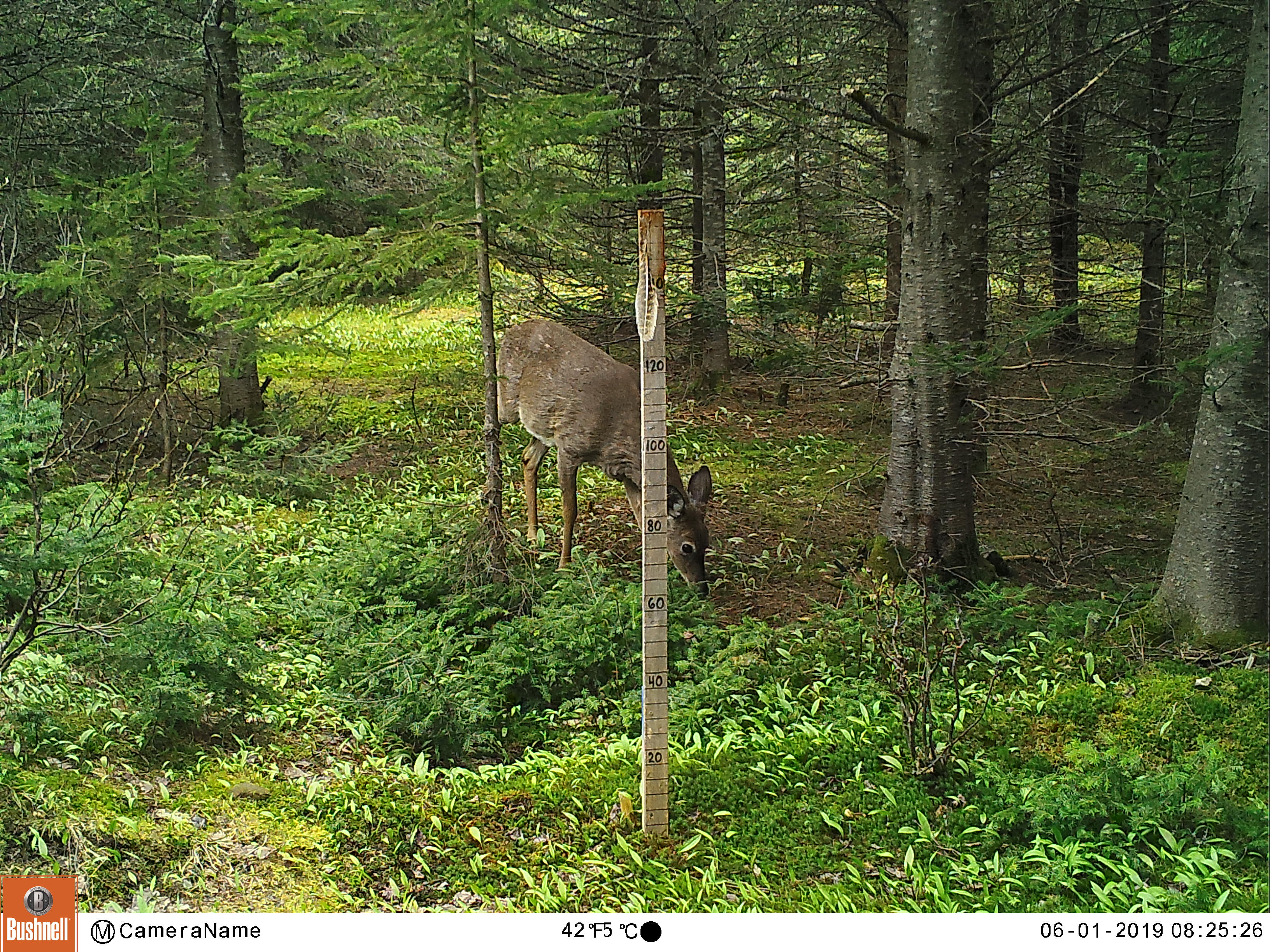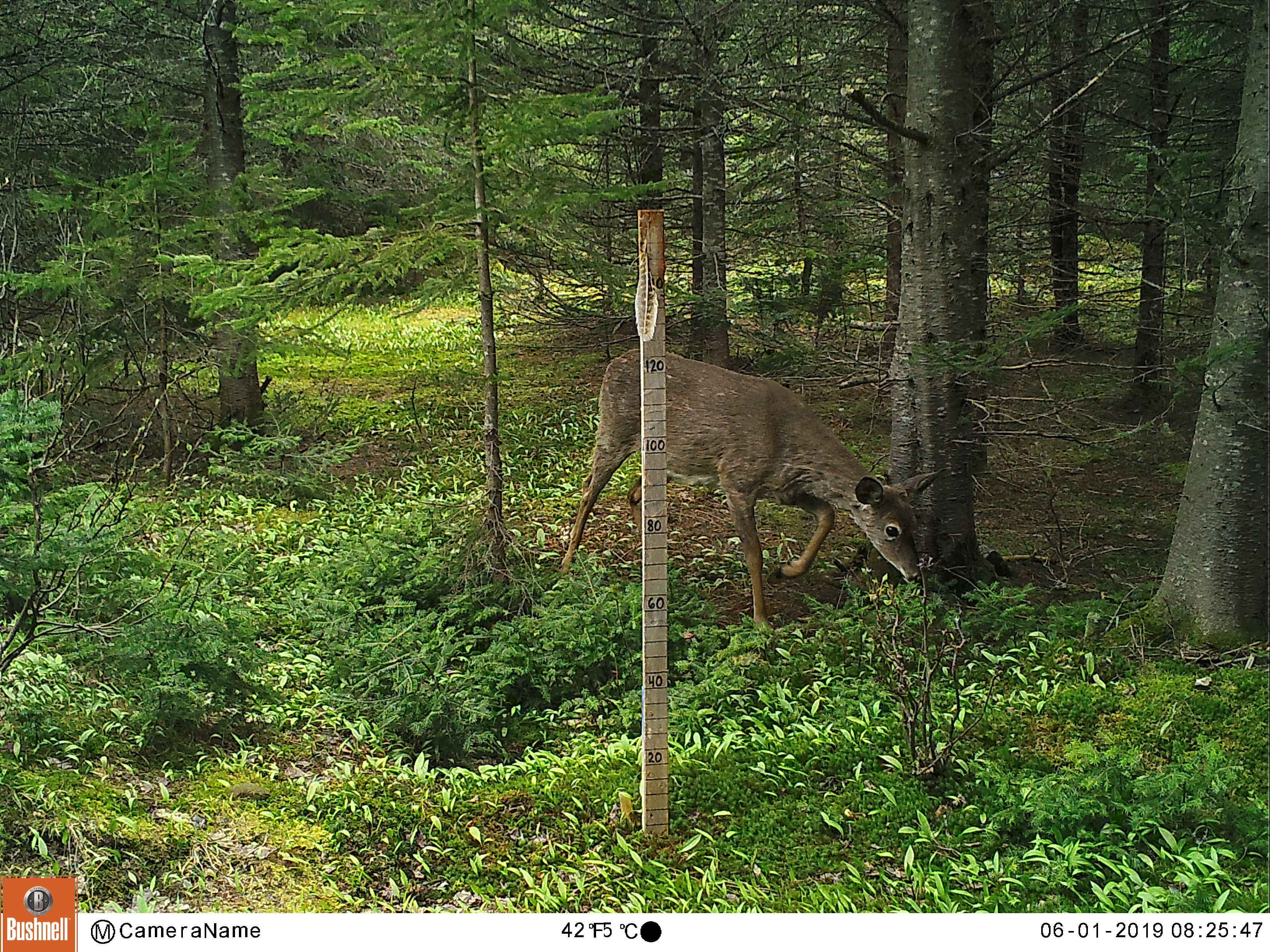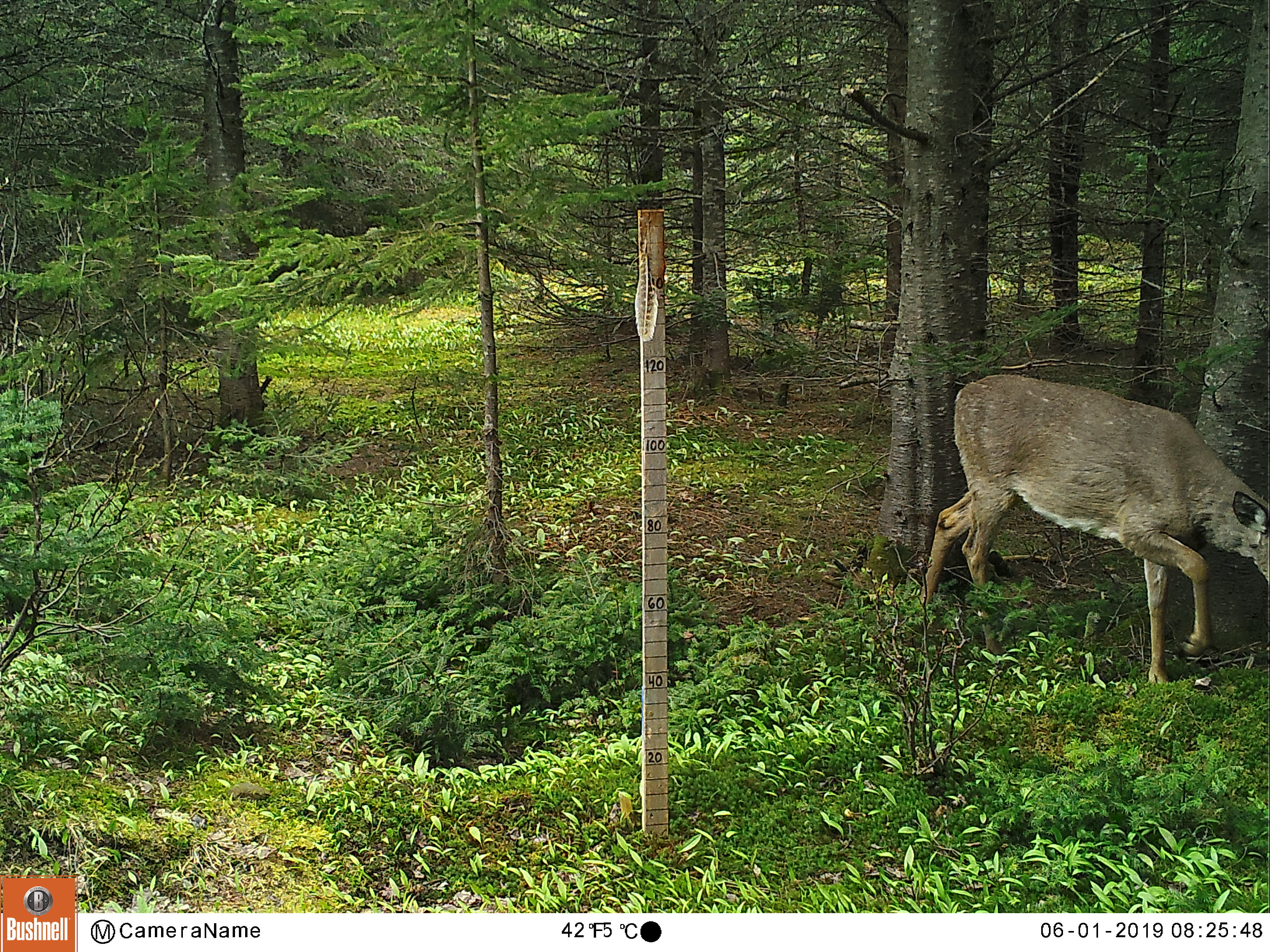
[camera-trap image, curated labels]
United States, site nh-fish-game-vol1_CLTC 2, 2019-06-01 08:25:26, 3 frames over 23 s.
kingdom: Animalia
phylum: Chordata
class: Mammalia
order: Artiodactyla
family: Cervidae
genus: Odocoileus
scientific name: Odocoileus virginianus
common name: white-tailed deer